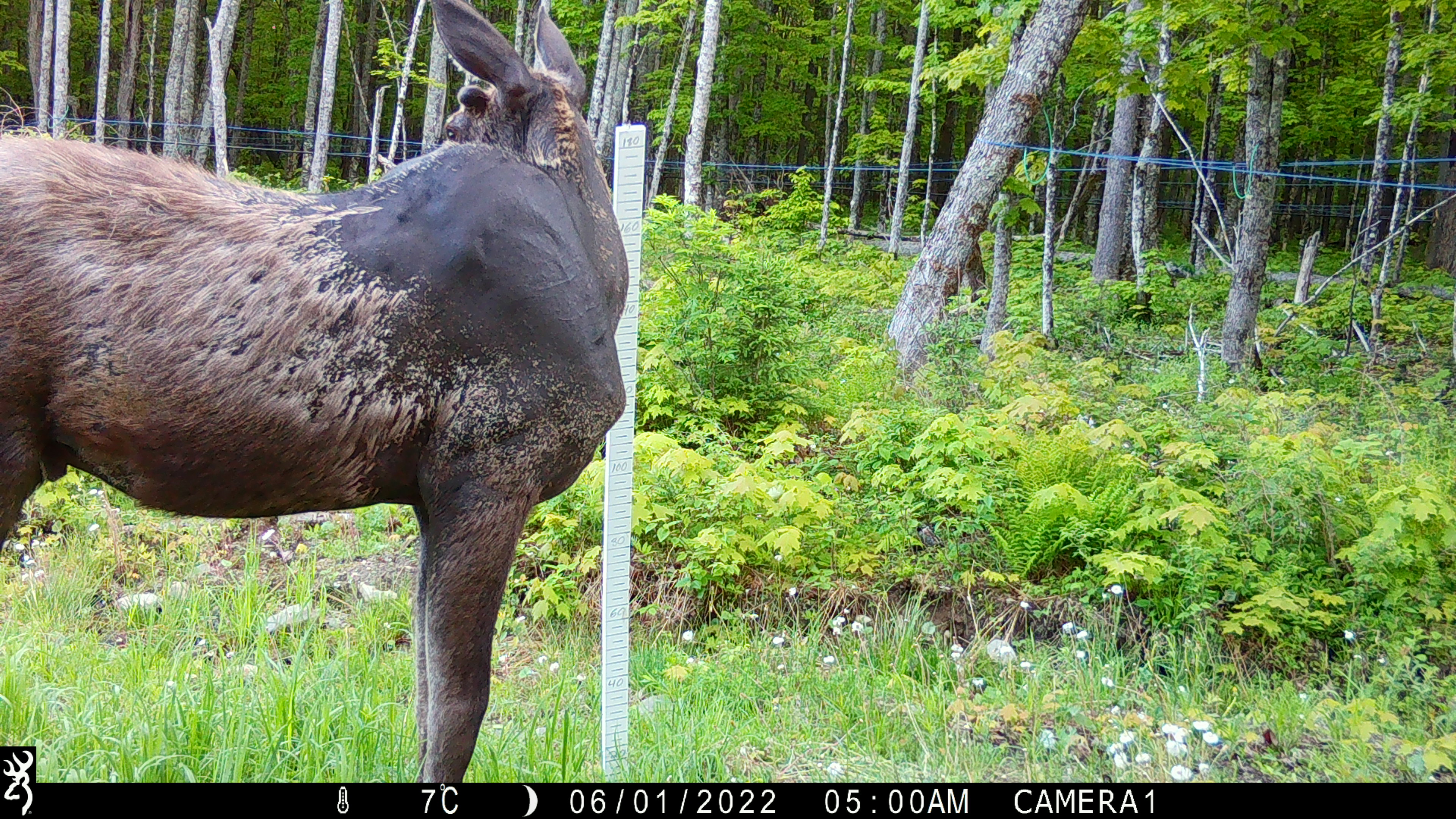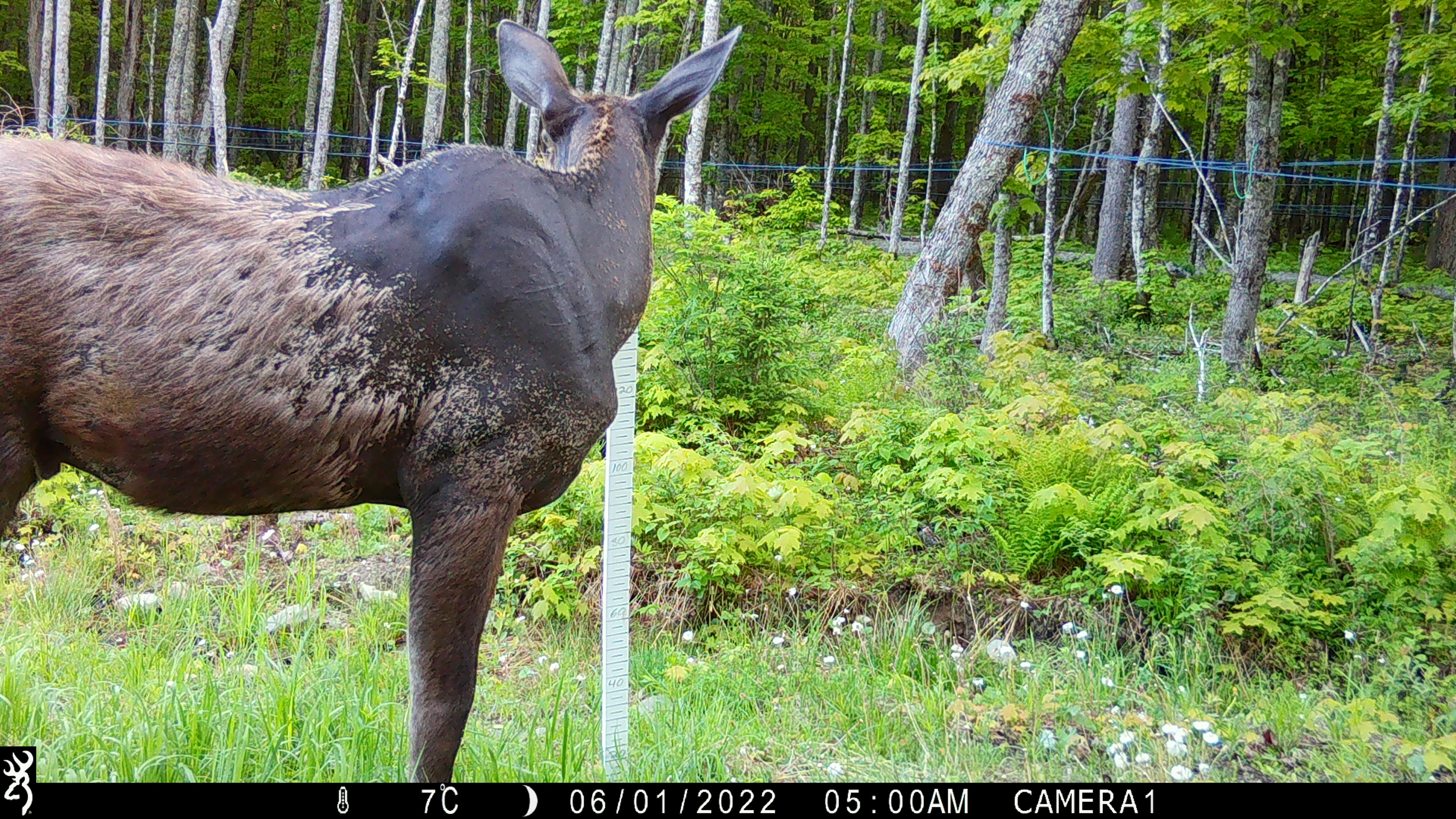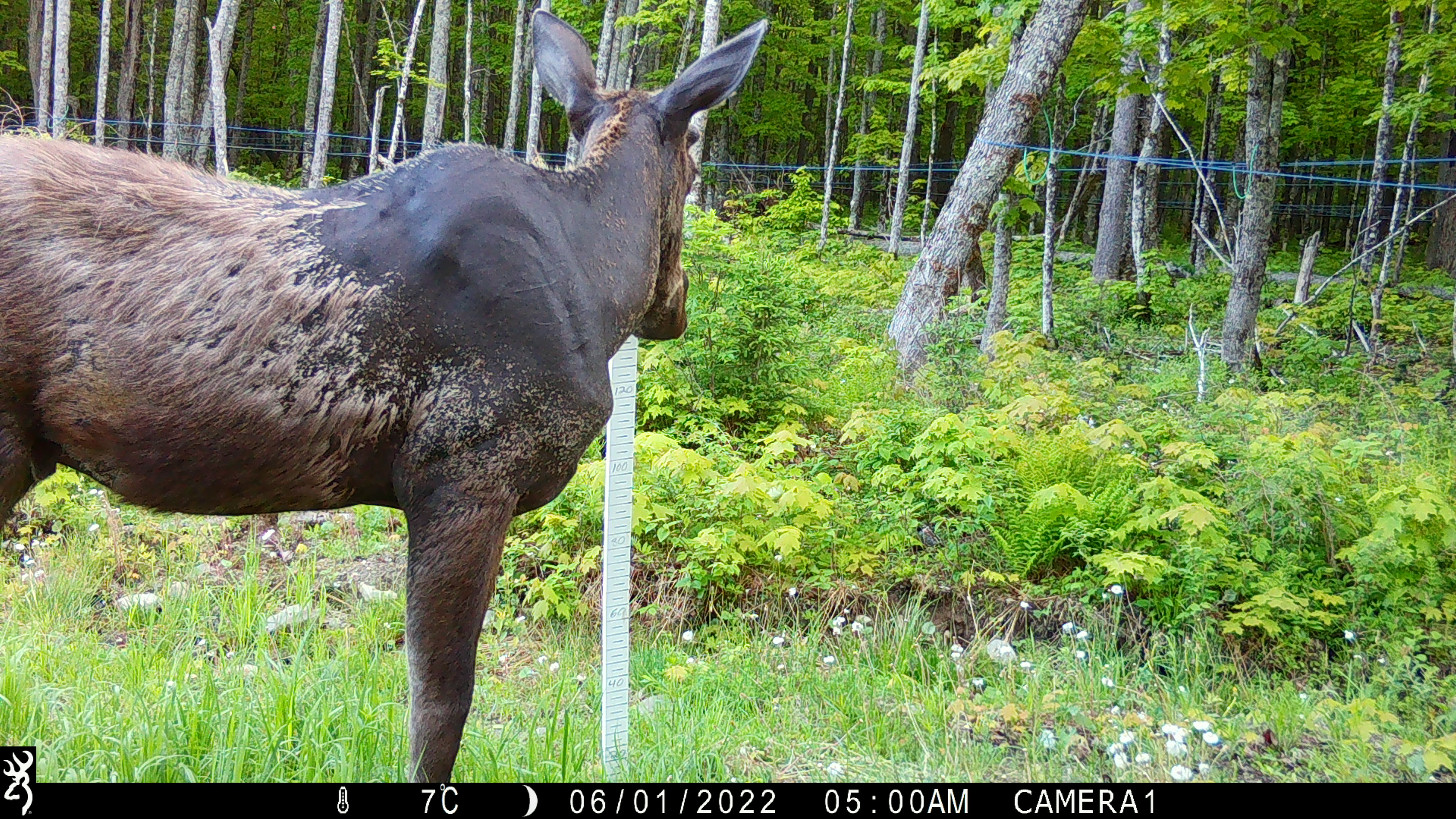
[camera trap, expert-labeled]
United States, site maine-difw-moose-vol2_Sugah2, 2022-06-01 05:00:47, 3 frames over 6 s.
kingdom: Animalia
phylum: Chordata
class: Mammalia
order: Artiodactyla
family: Cervidae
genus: Alces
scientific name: Alces alces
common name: moose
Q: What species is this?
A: Moose (Alces alces).